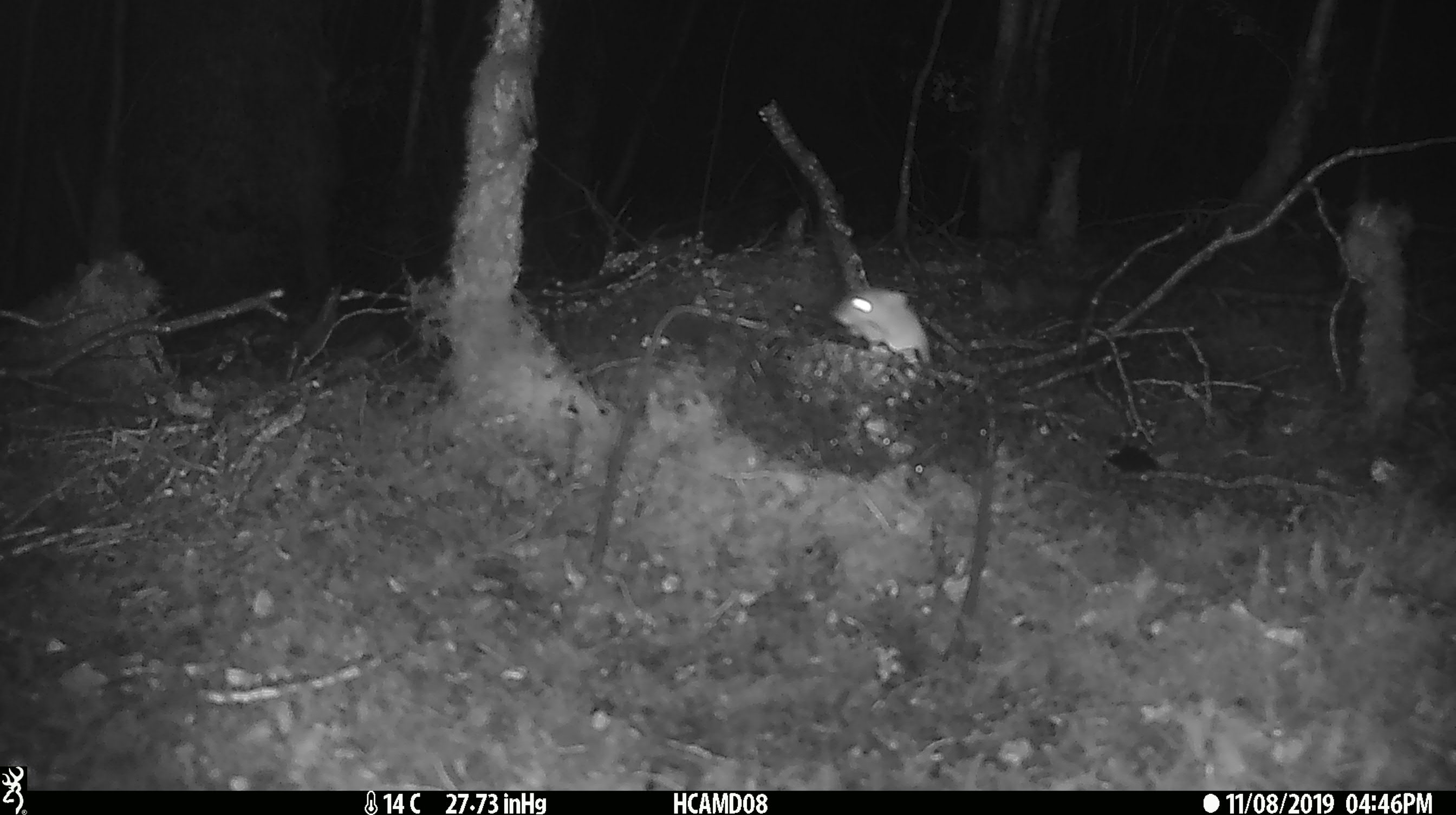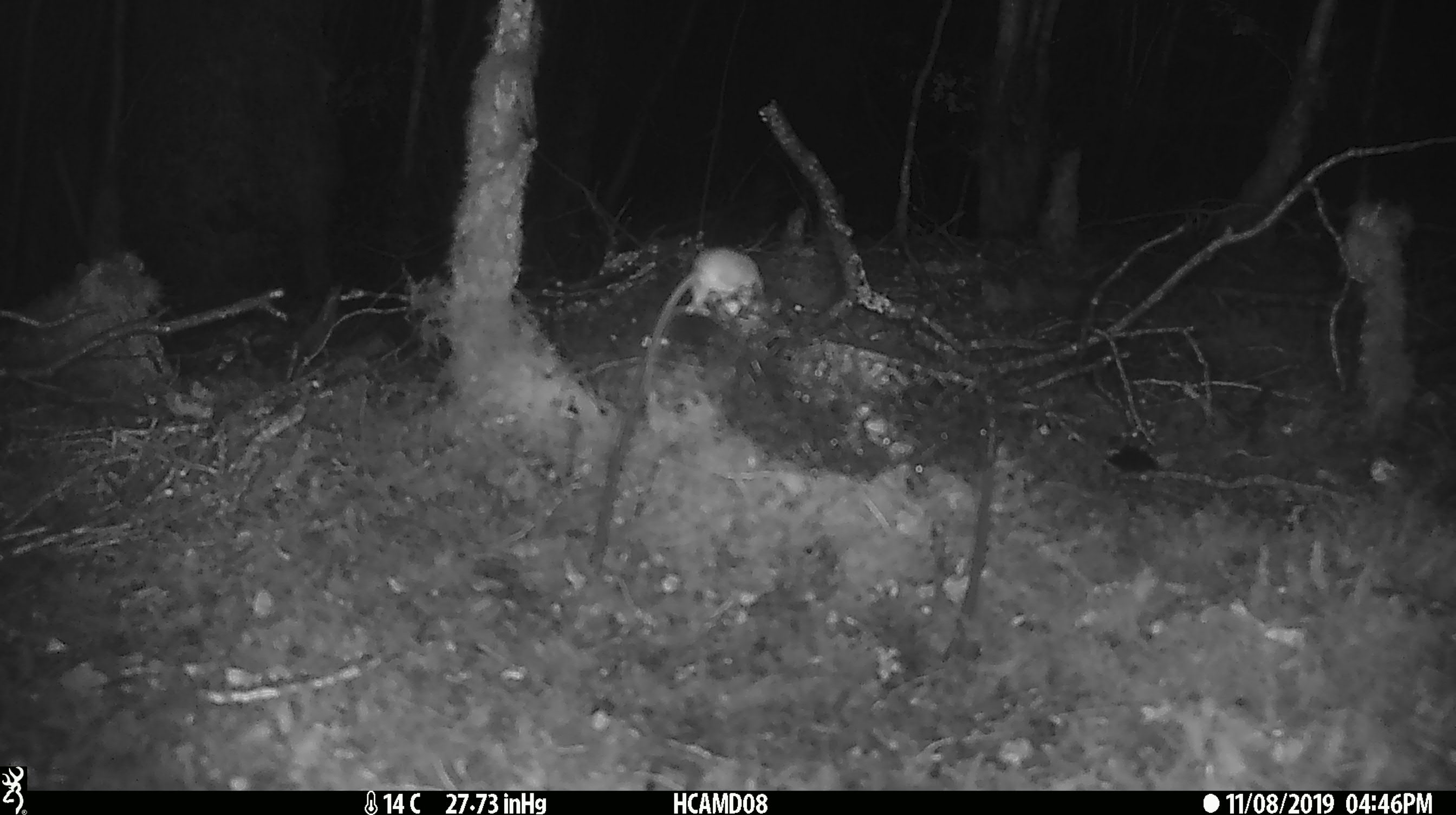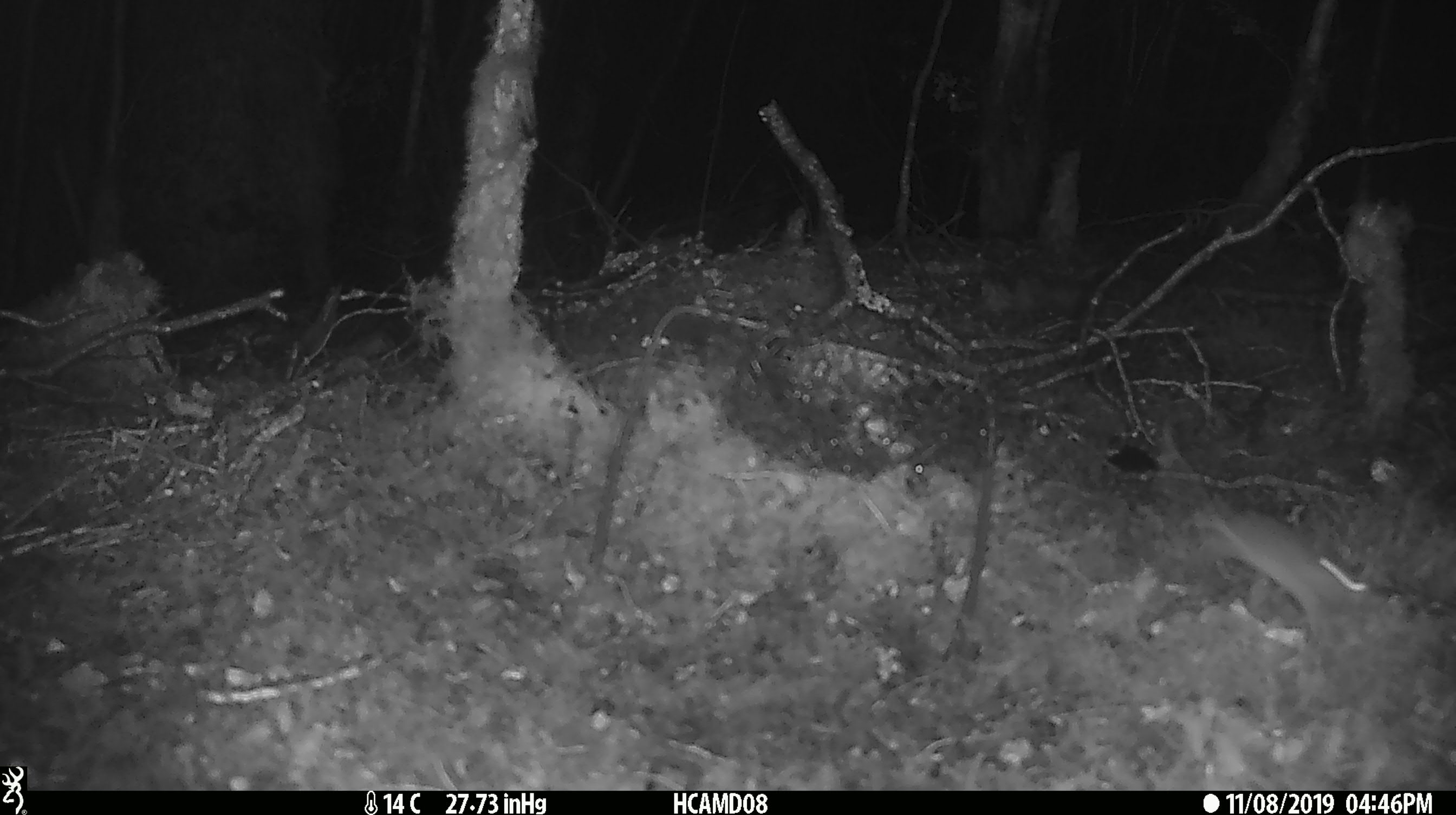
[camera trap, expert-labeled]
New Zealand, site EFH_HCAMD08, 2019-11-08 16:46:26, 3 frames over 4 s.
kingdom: Animalia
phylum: Chordata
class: Mammalia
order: Rodentia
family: Muridae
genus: Mus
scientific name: Mus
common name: mouse